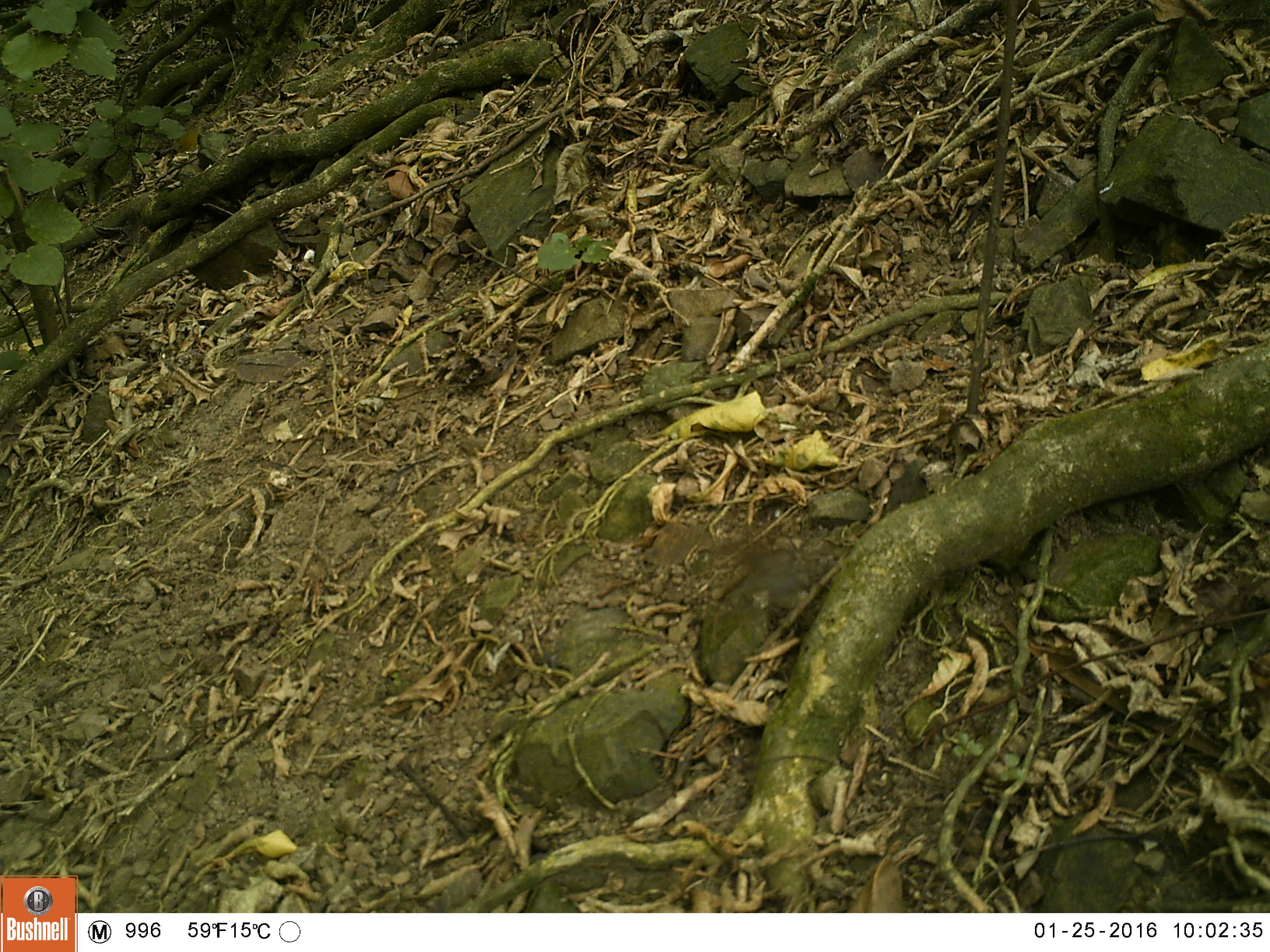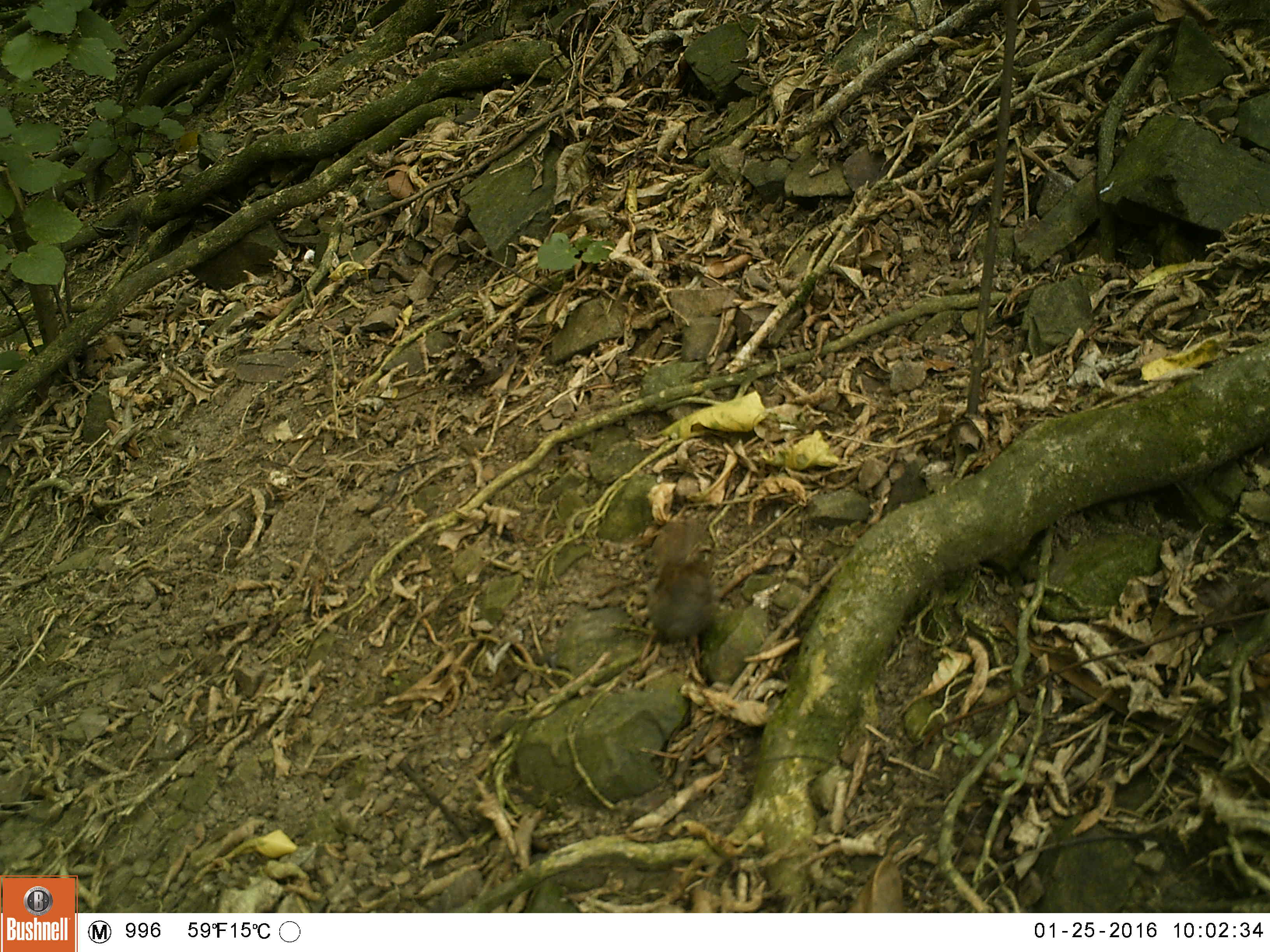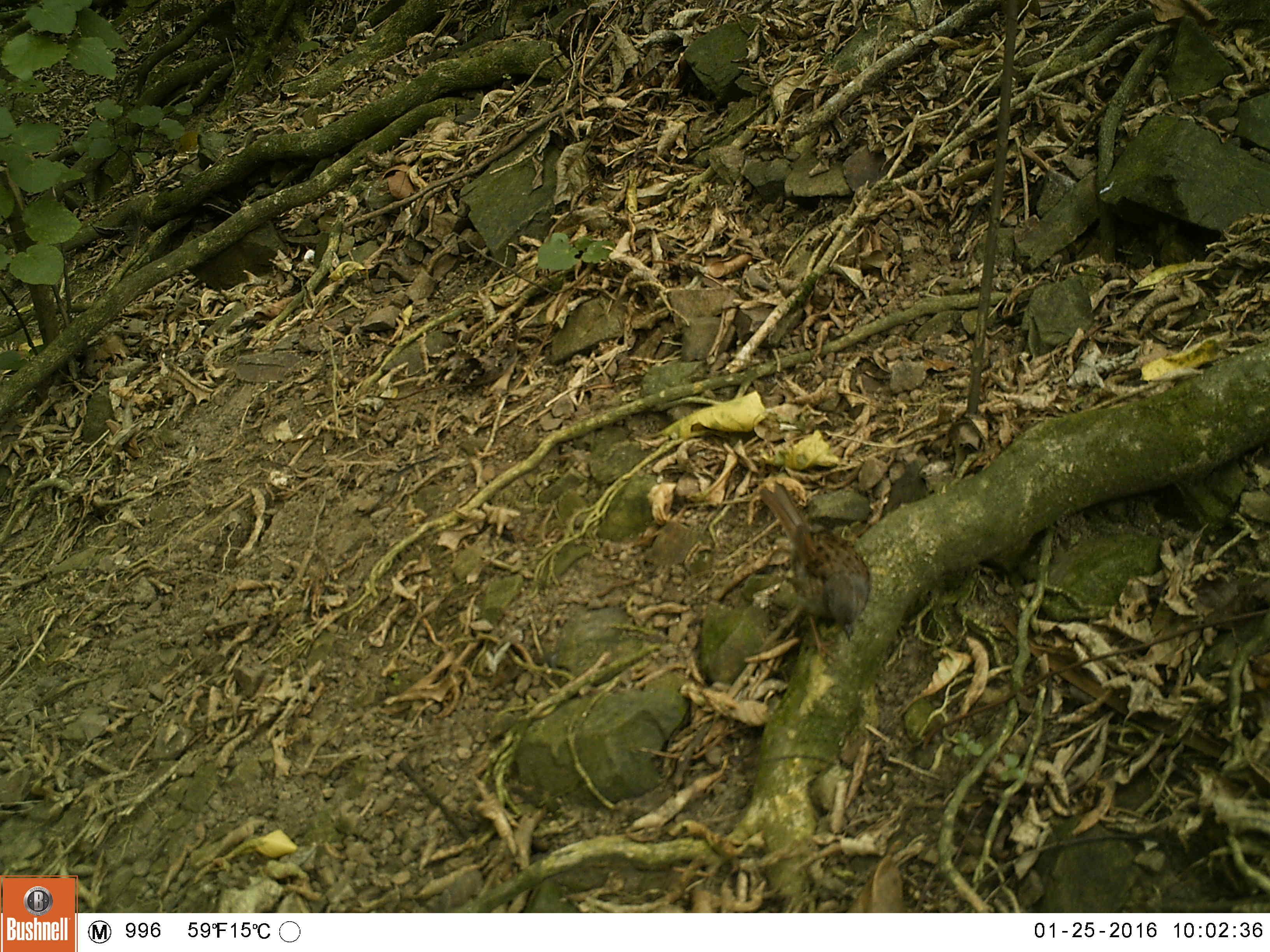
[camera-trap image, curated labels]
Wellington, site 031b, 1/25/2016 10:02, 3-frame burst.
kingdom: Animalia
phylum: Chordata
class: Aves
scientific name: Aves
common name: bird